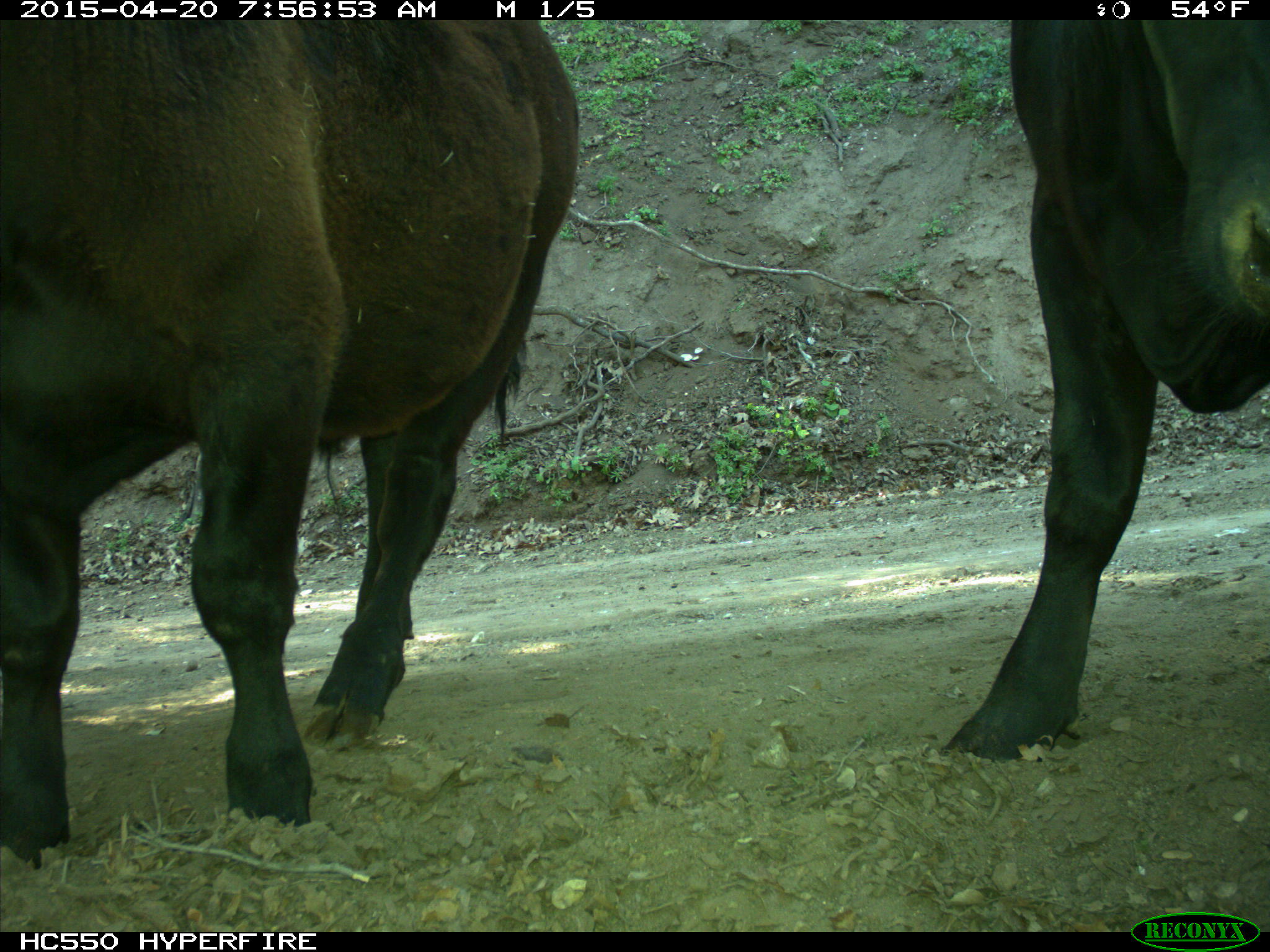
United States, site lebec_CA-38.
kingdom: Animalia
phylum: Chordata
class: Mammalia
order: Artiodactyla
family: Bovidae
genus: Bos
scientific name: Bos taurus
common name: domestic cow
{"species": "Bos taurus (domestic cow)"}